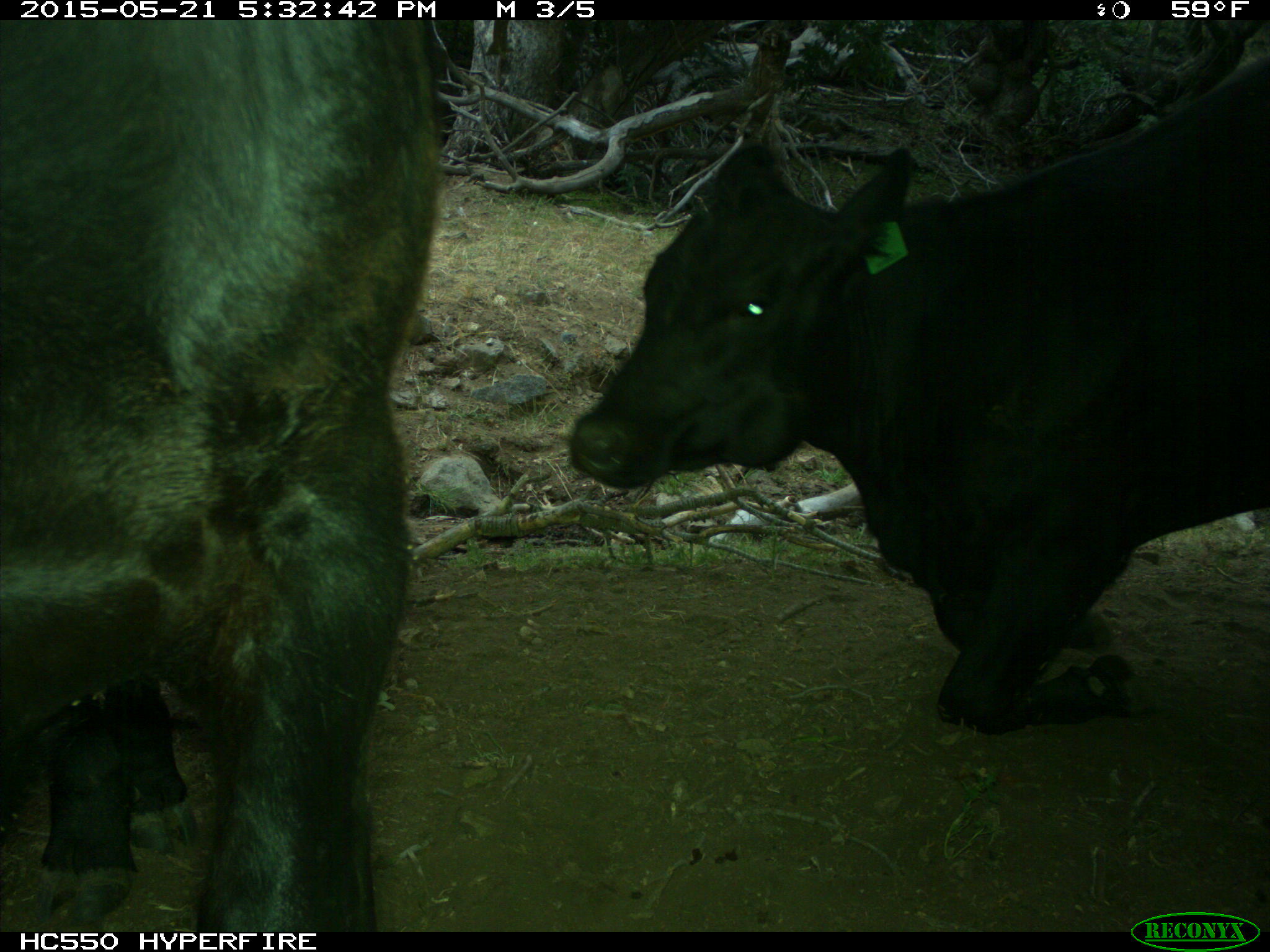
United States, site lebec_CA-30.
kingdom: Animalia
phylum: Chordata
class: Mammalia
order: Artiodactyla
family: Bovidae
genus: Bos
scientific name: Bos taurus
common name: domestic cow